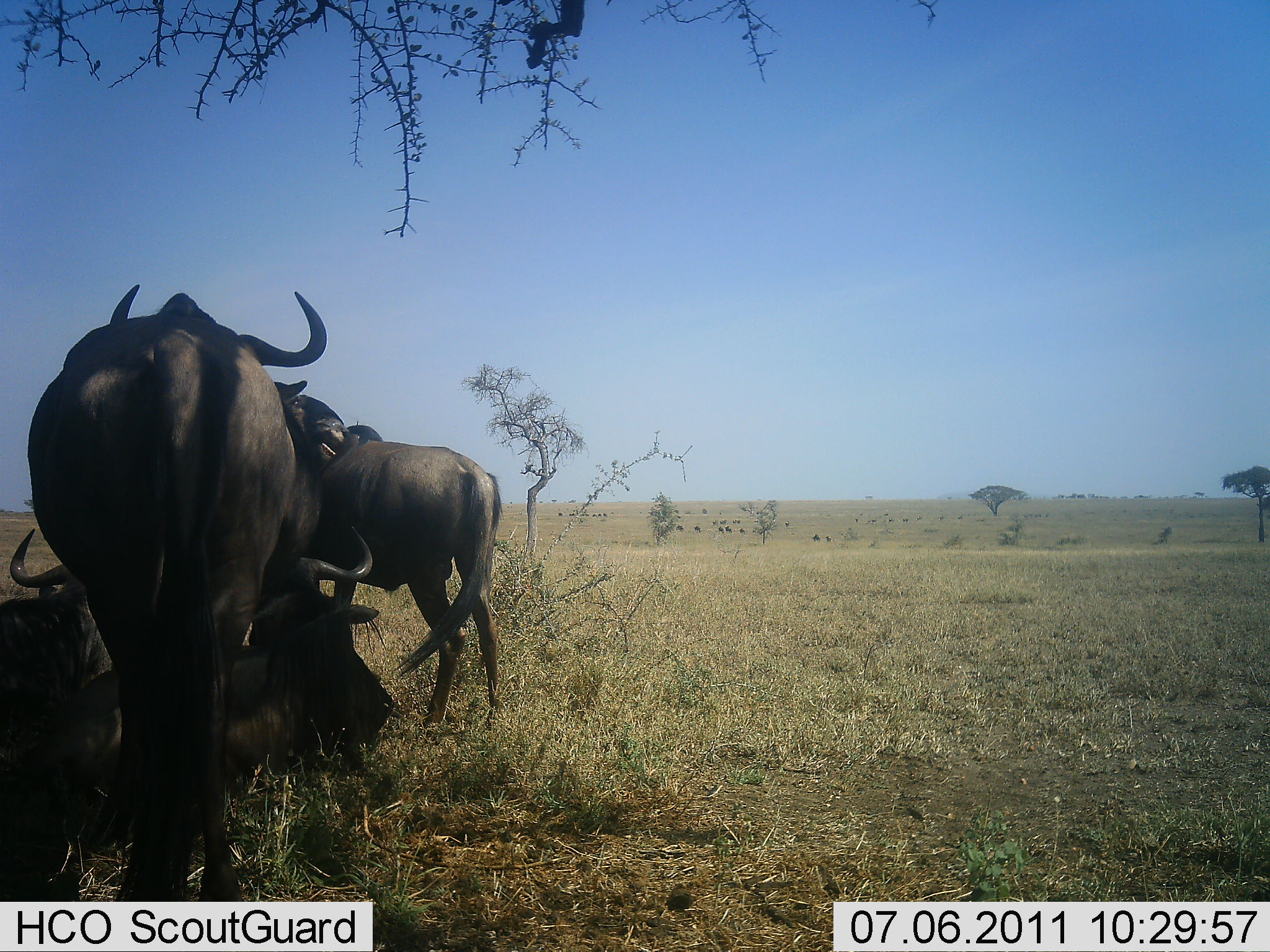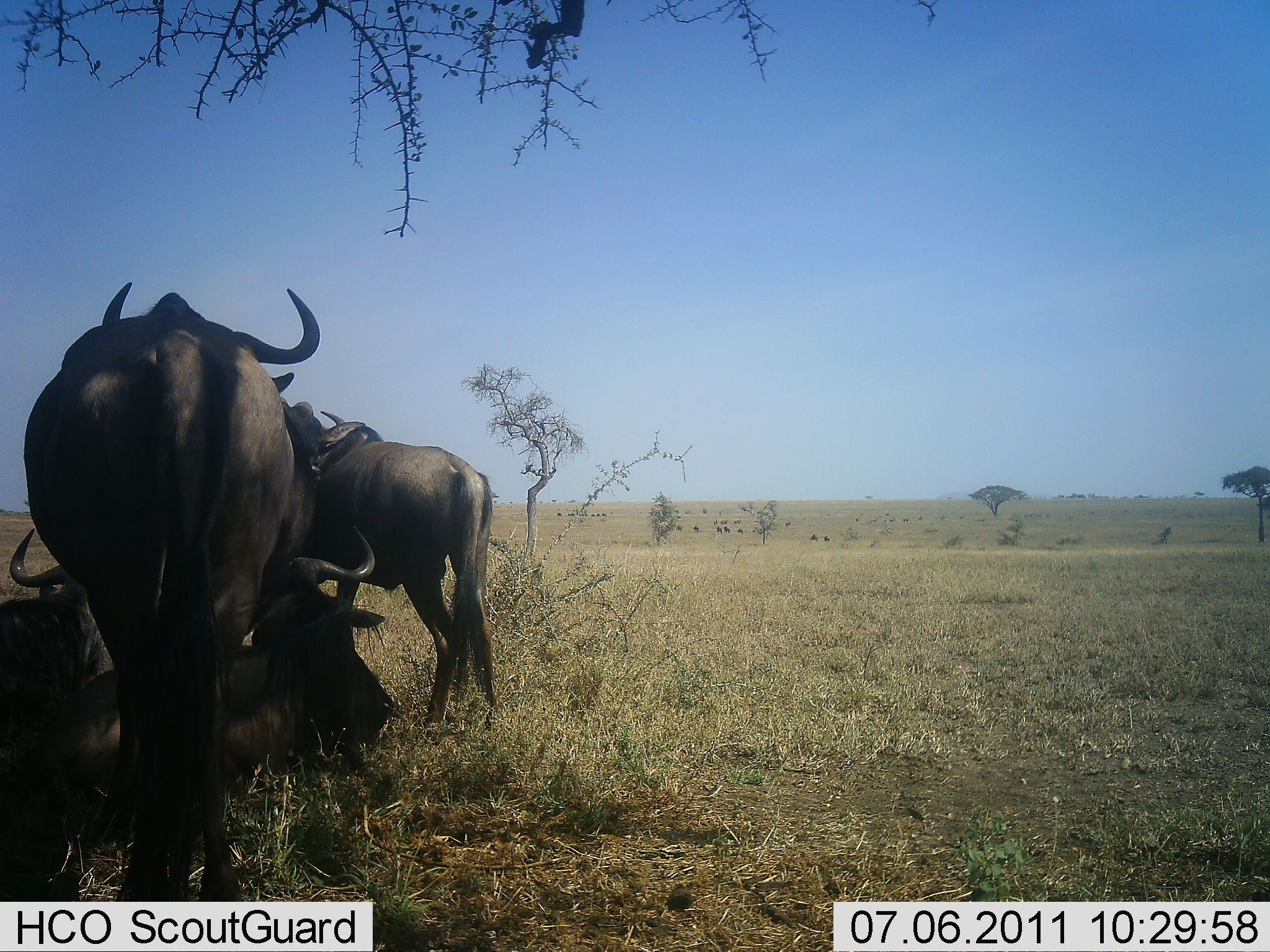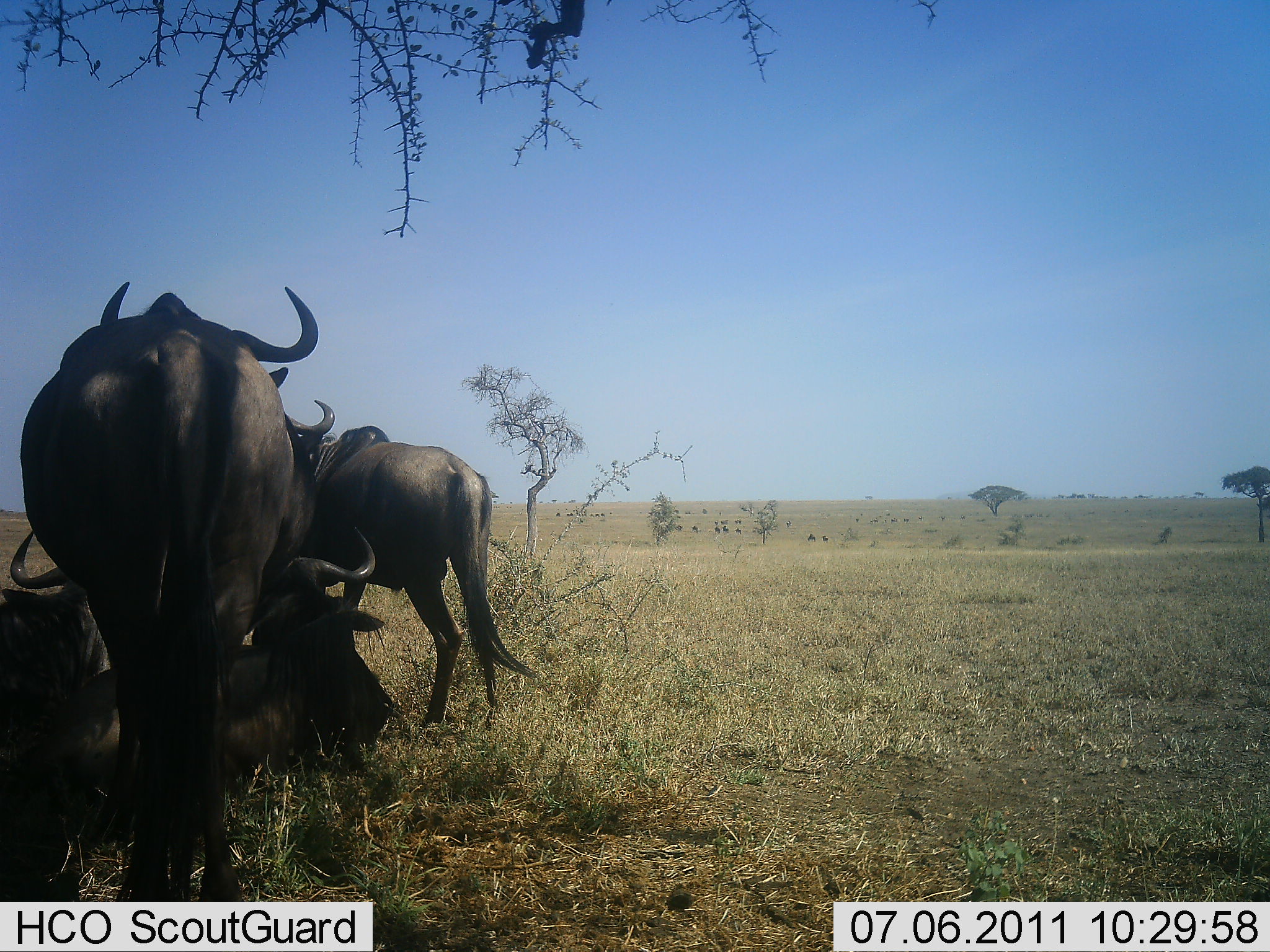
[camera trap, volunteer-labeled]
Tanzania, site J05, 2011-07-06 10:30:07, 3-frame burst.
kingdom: Animalia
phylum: Chordata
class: Mammalia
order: Artiodactyla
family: Bovidae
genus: Connochaetes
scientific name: Connochaetes taurinus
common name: blue wildebeest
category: wildebeest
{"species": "wildebeest (blue wildebeest) (Connochaetes taurinus)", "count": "4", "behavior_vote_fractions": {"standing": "82%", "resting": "100%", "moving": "9%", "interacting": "9%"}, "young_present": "0%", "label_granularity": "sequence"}